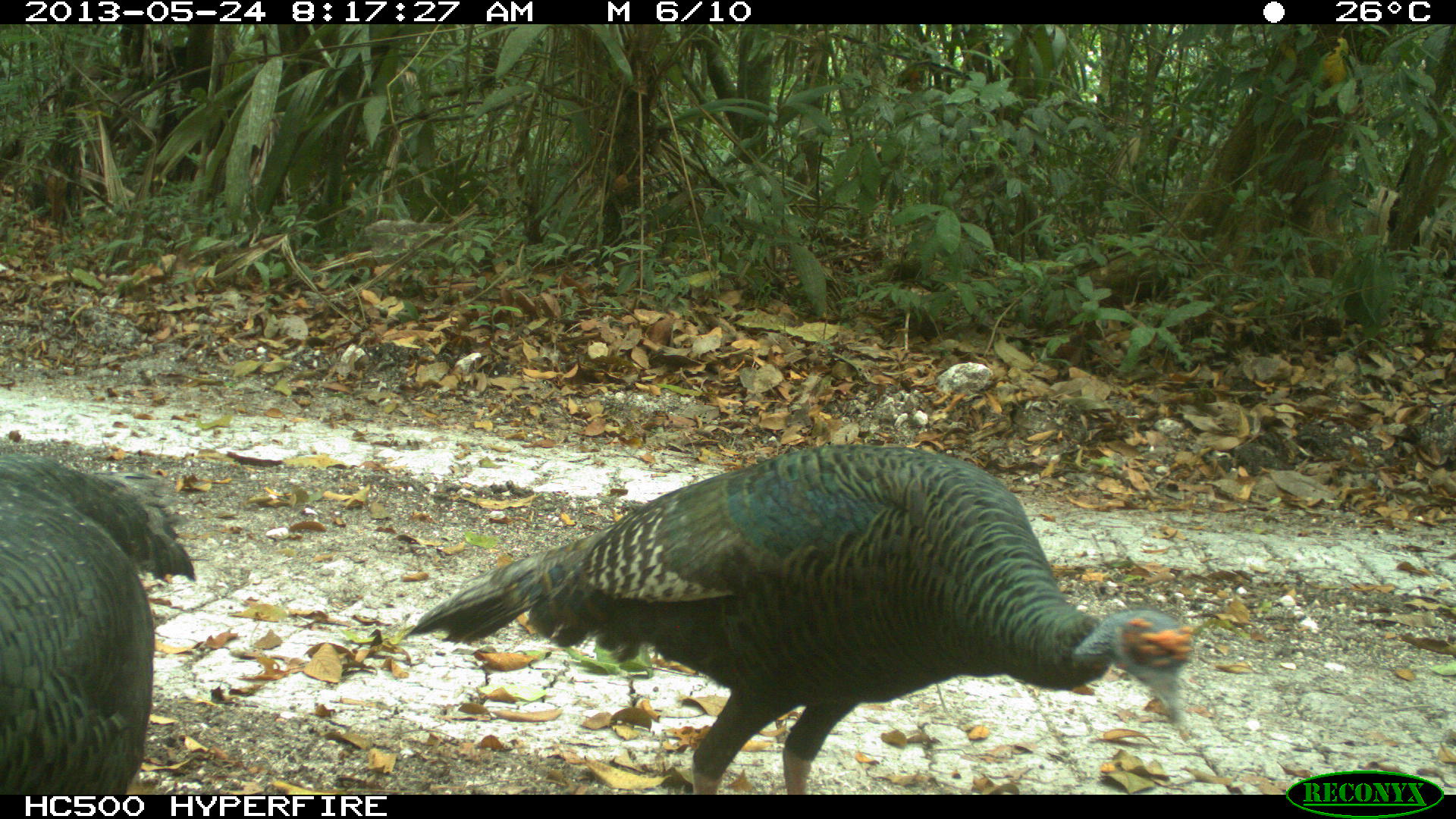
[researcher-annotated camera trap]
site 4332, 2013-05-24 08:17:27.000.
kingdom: Animalia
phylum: Chordata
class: Aves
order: Galliformes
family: Phasianidae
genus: Meleagris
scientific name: Meleagris ocellata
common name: ocellated turkey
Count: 3.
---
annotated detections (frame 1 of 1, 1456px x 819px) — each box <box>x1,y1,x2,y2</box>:
meleagris ocellata: <box>390,433,1197,795</box>; <box>0,446,202,792</box>